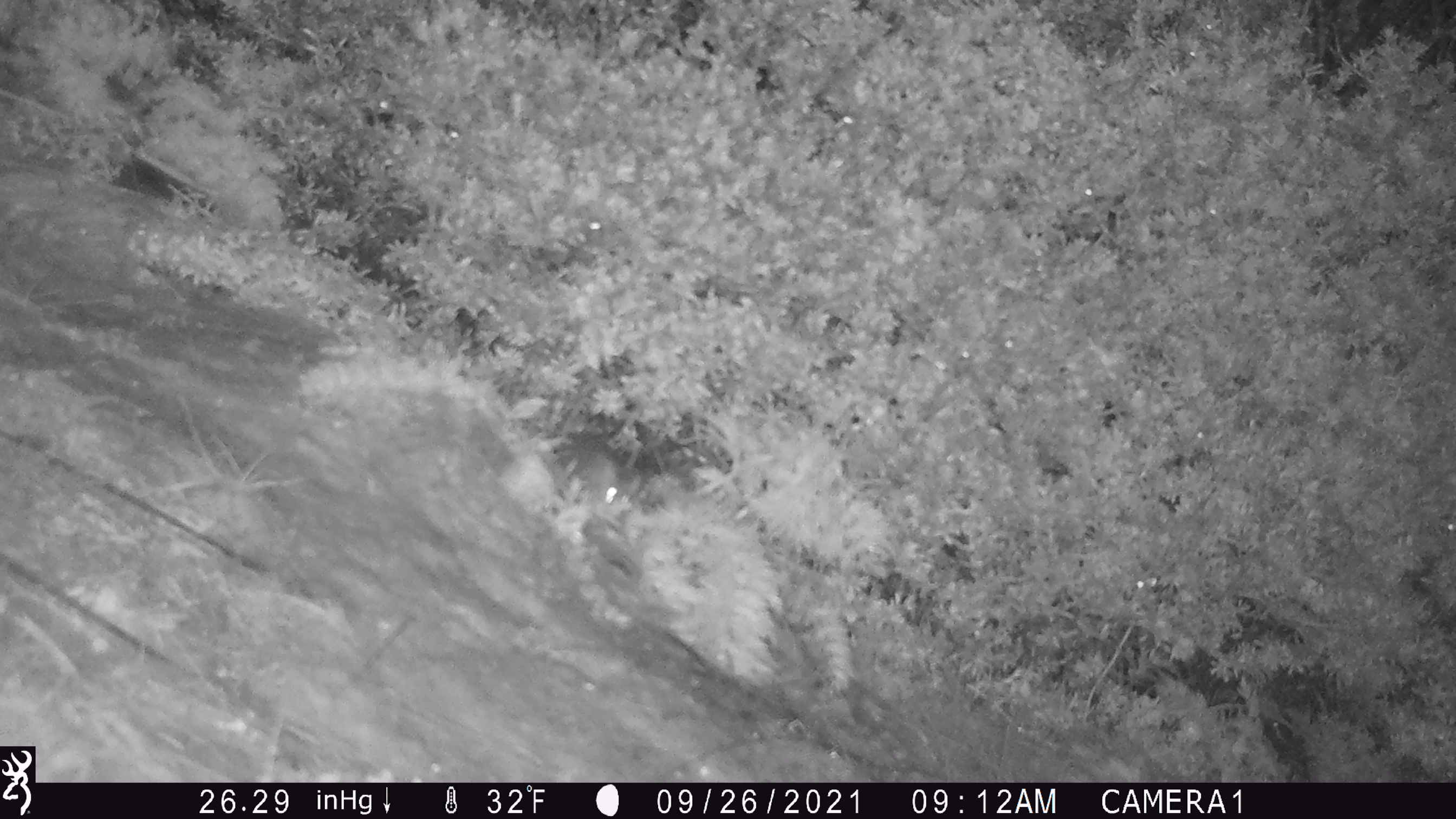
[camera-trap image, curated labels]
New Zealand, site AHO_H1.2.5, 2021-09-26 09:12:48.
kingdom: Animalia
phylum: Chordata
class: Mammalia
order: Rodentia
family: Muridae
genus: Mus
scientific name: Mus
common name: mouse